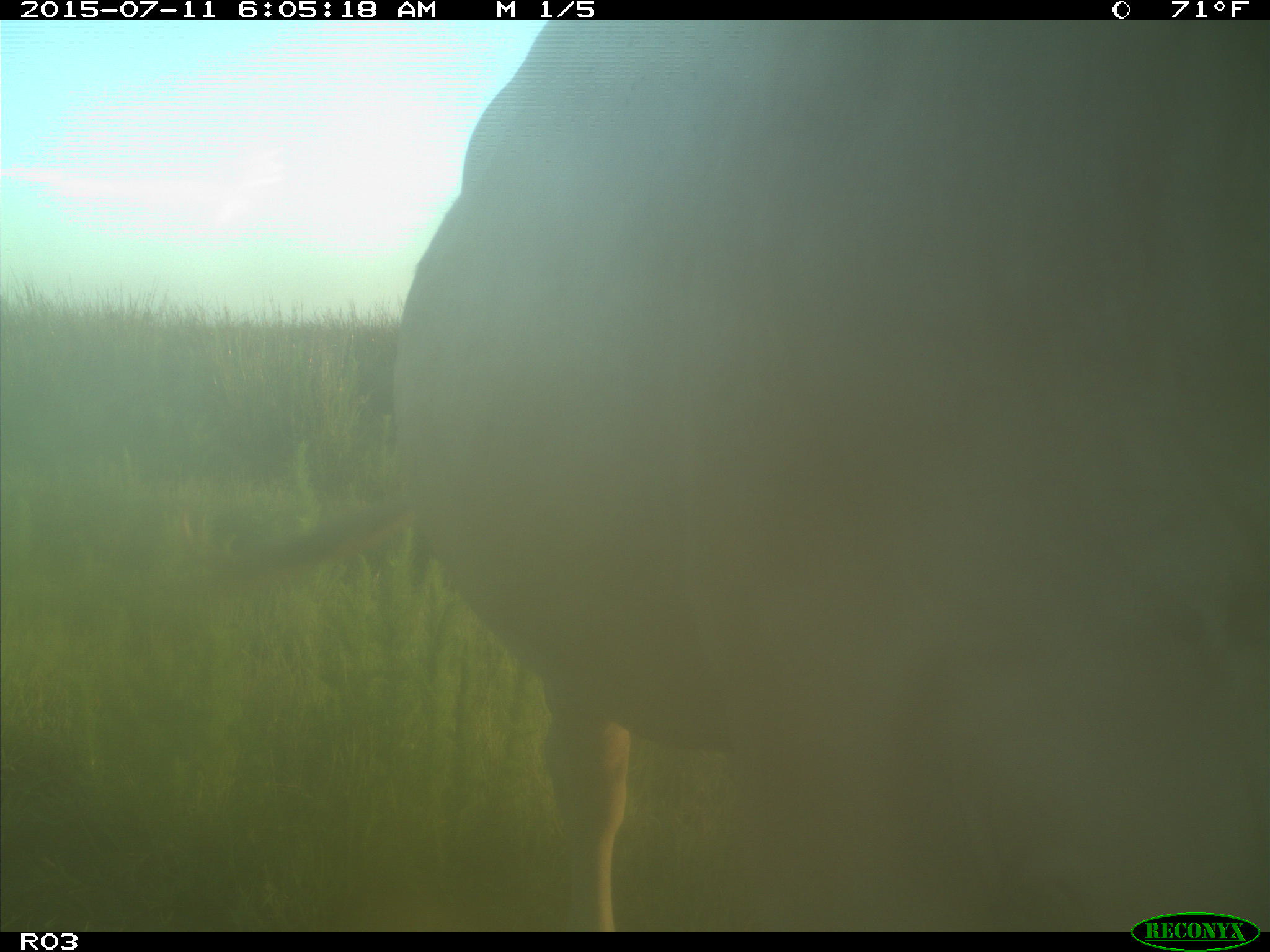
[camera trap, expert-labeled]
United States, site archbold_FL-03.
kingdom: Animalia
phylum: Chordata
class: Mammalia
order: Artiodactyla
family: Bovidae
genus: Bos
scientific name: Bos taurus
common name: domestic cow